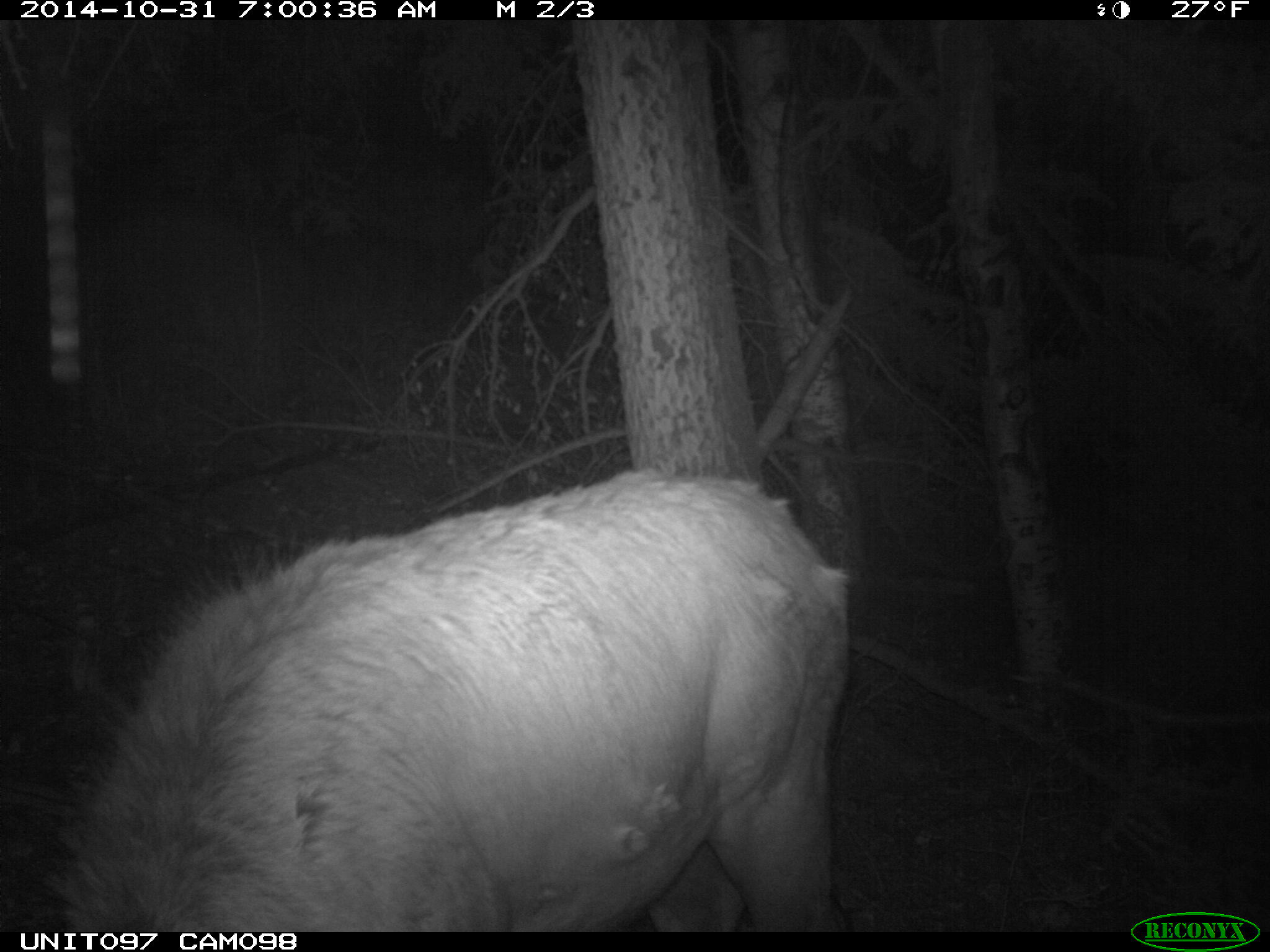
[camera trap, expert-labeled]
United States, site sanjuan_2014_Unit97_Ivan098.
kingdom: Animalia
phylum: Chordata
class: Mammalia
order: Artiodactyla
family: Cervidae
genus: Cervus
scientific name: Cervus elaphus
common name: red deer